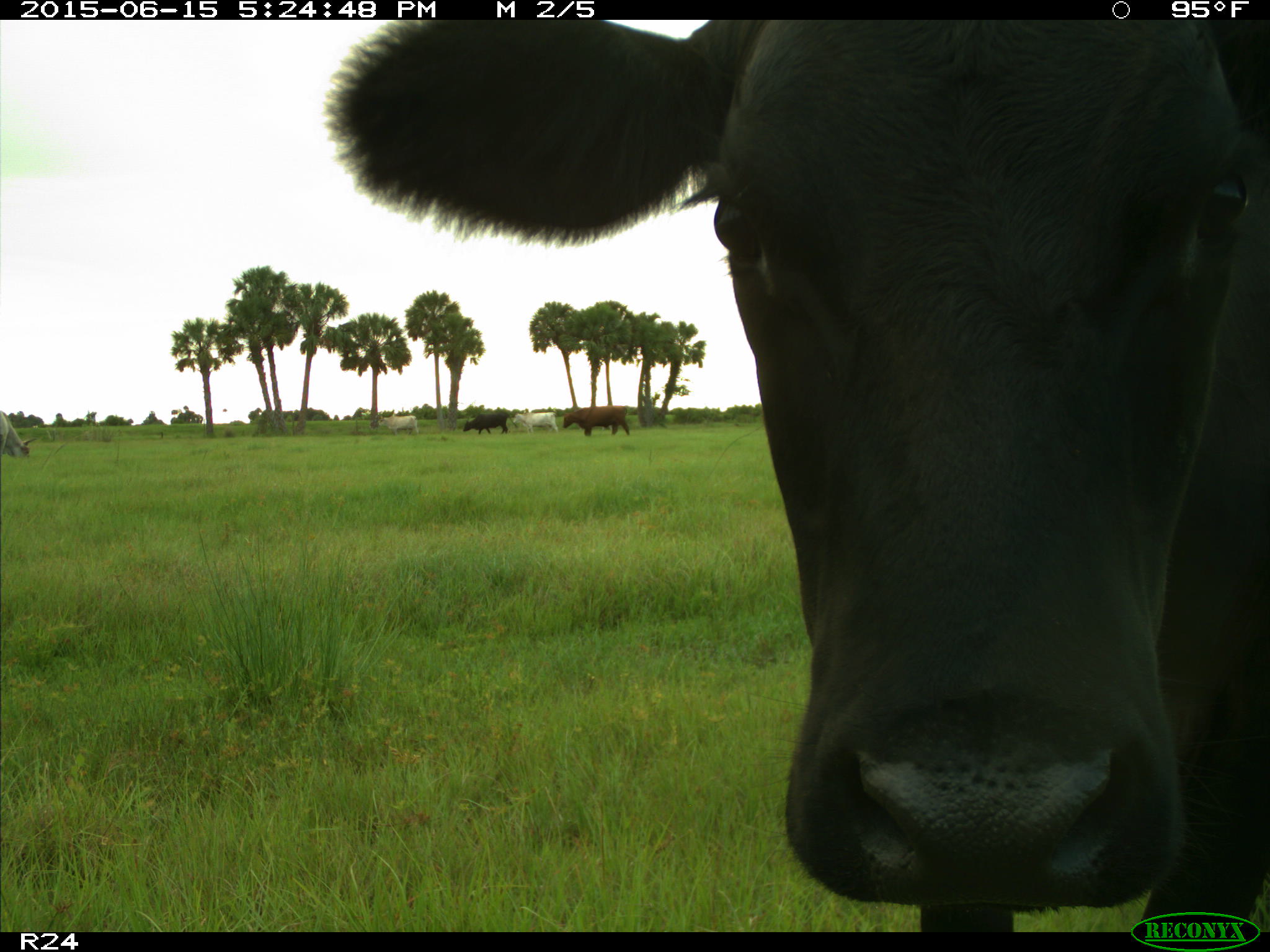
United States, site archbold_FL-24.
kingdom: Animalia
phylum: Chordata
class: Mammalia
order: Artiodactyla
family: Bovidae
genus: Bos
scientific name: Bos taurus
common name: domestic cow